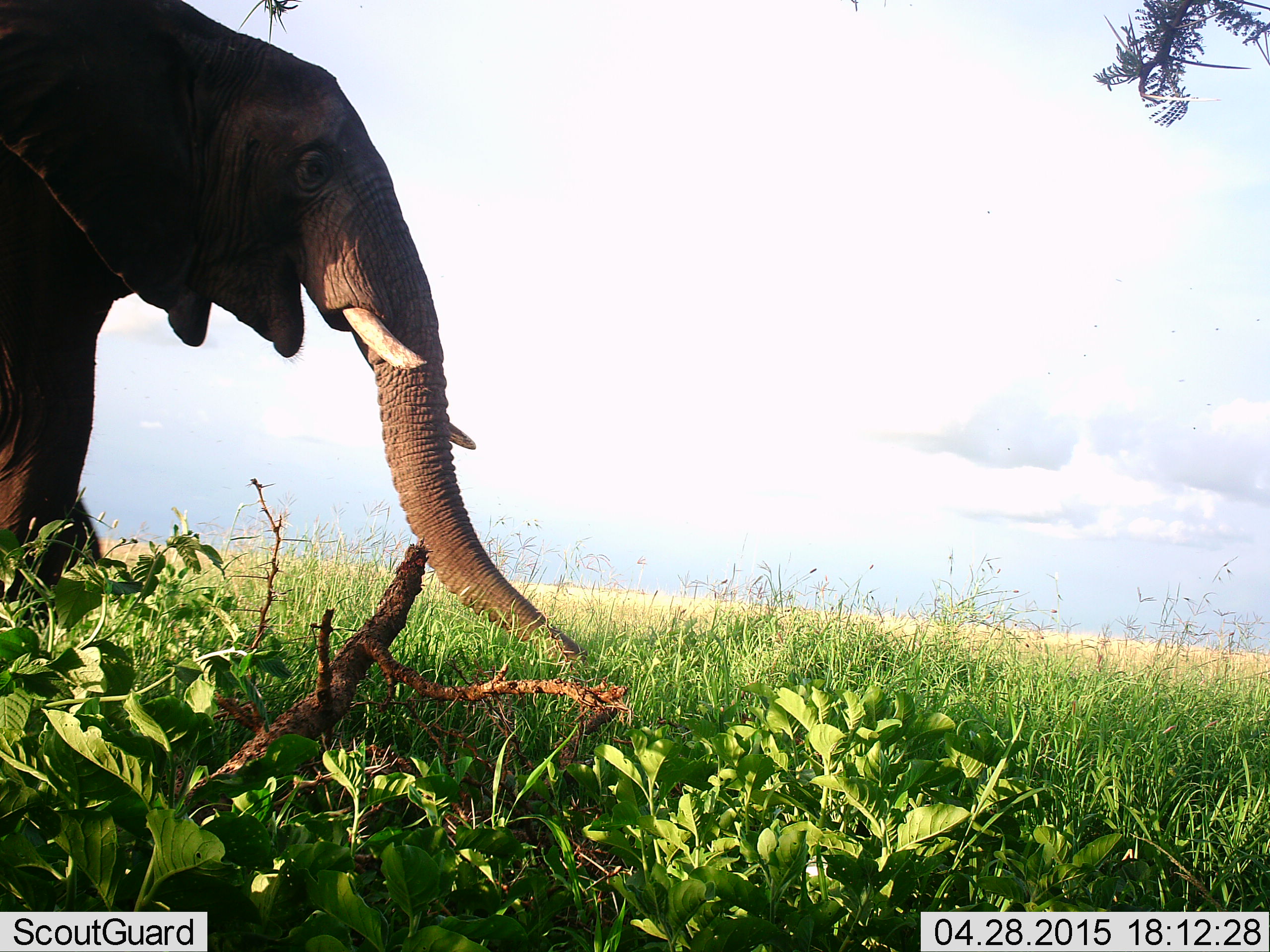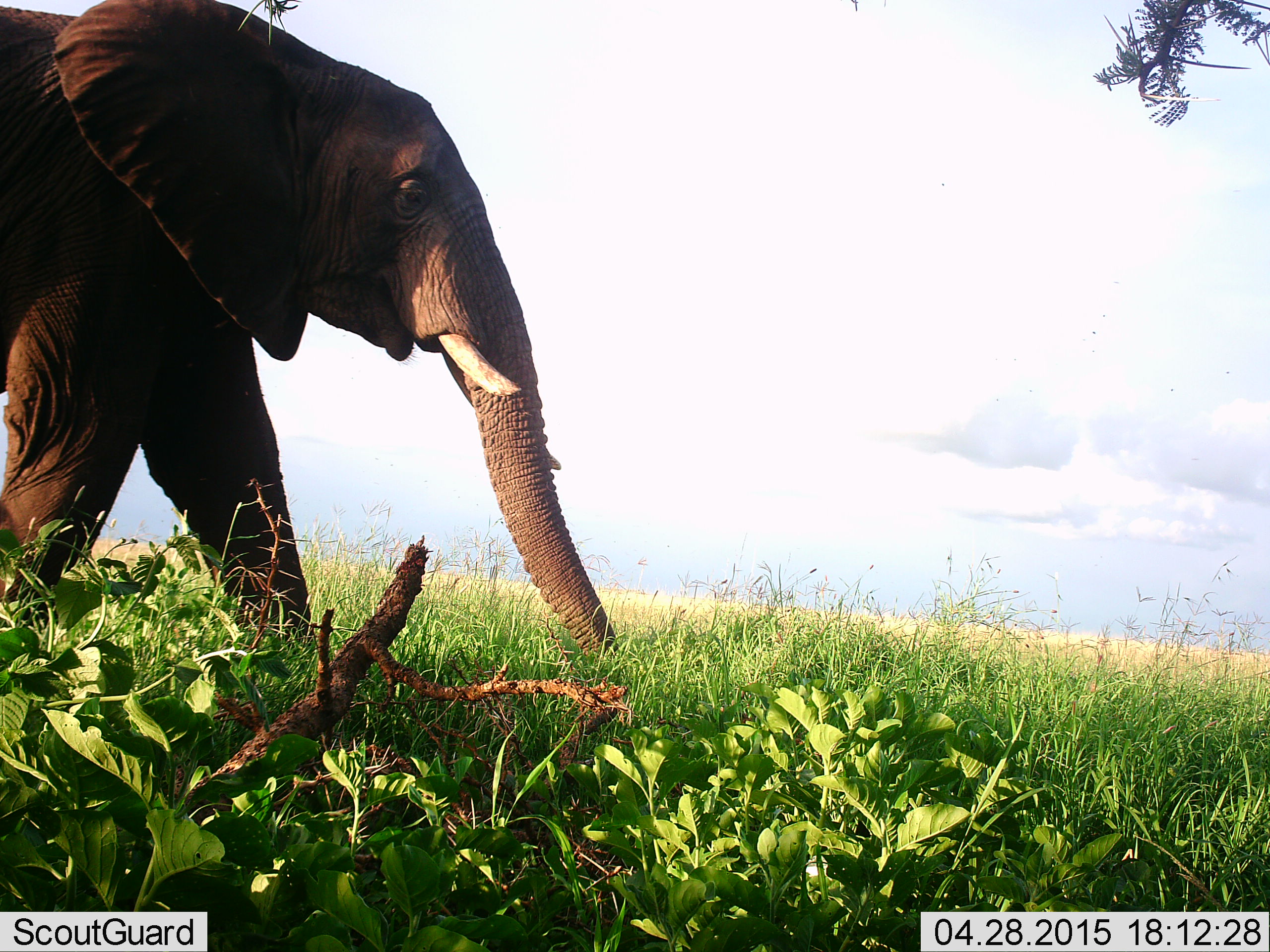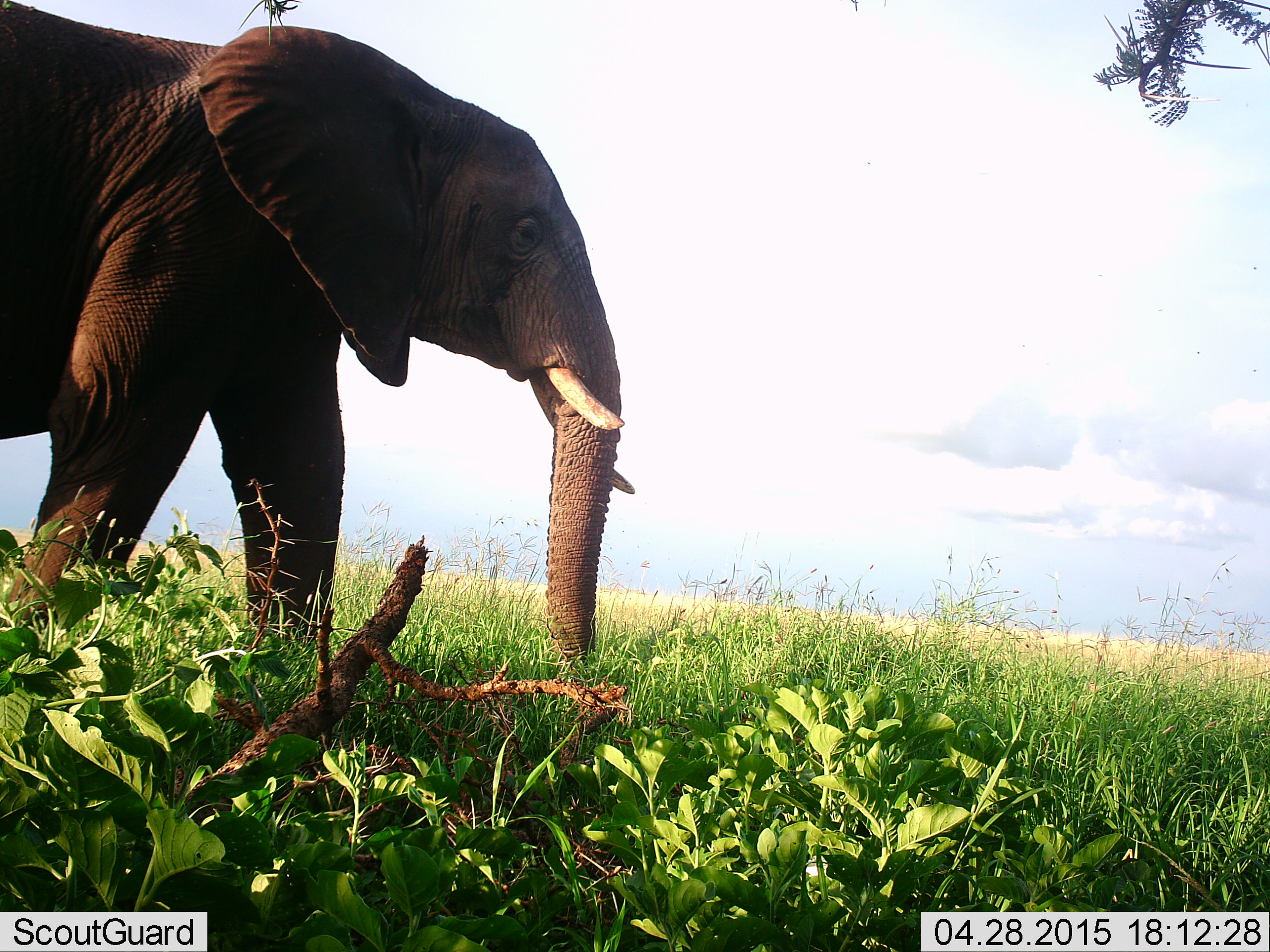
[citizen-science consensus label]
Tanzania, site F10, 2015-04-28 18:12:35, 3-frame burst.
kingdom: Animalia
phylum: Chordata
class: Mammalia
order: Proboscidea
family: Elephantidae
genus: Loxodonta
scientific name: Loxodonta africana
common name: african bush elephant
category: elephant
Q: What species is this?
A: Elephant (african bush elephant) (Loxodonta africana).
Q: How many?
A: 1.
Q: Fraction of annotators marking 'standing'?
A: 0%.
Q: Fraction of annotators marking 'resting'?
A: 0%.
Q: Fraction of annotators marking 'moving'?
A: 100%.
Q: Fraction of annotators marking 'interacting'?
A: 0%.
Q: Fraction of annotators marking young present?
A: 0%.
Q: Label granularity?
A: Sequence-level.